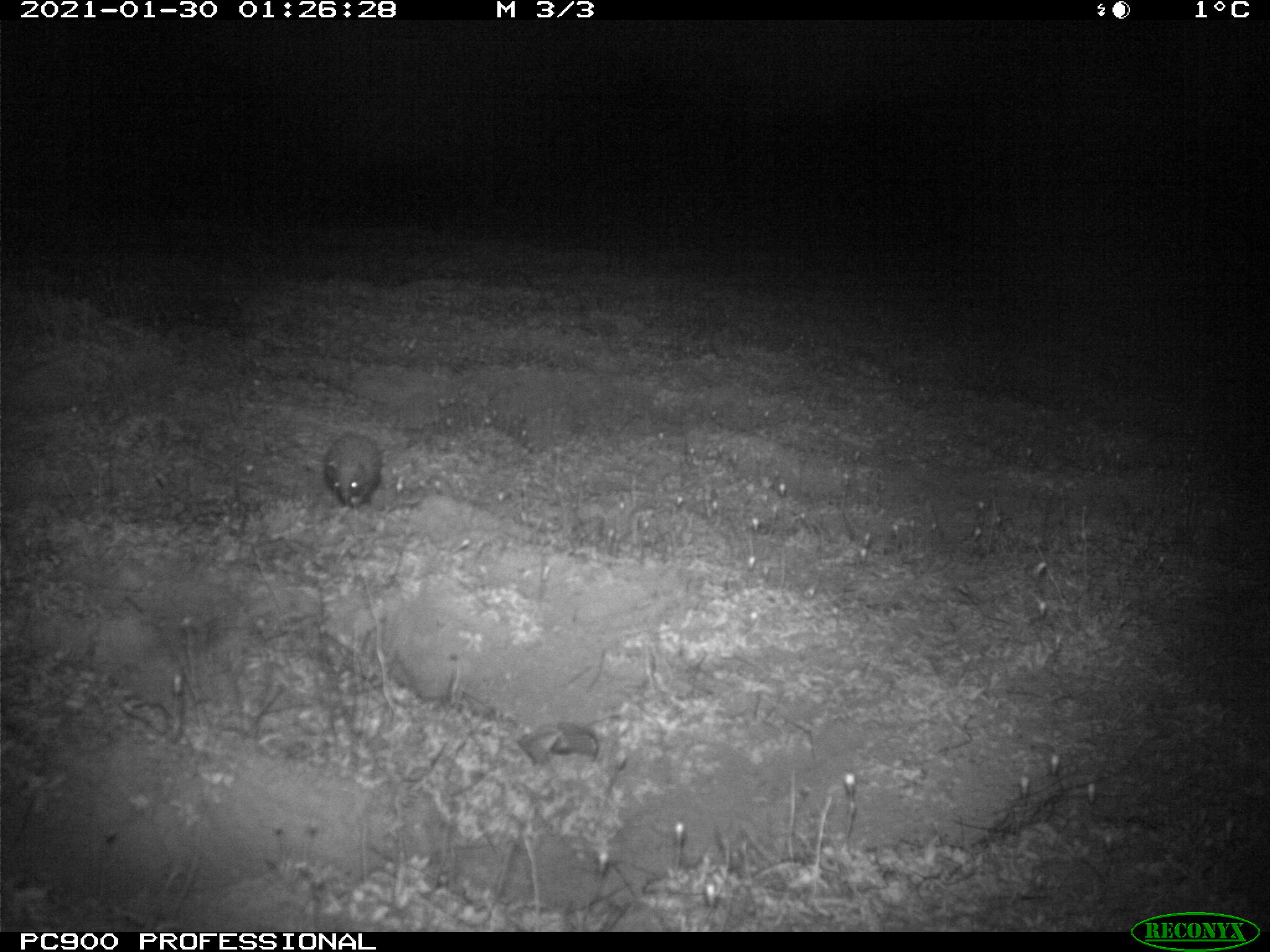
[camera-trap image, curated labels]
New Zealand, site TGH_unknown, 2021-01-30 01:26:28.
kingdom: Animalia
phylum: Chordata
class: Mammalia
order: Eulipotyphla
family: Erinaceidae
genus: Erinaceus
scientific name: Erinaceus europaeus europaeus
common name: european hedgehog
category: hedgehog